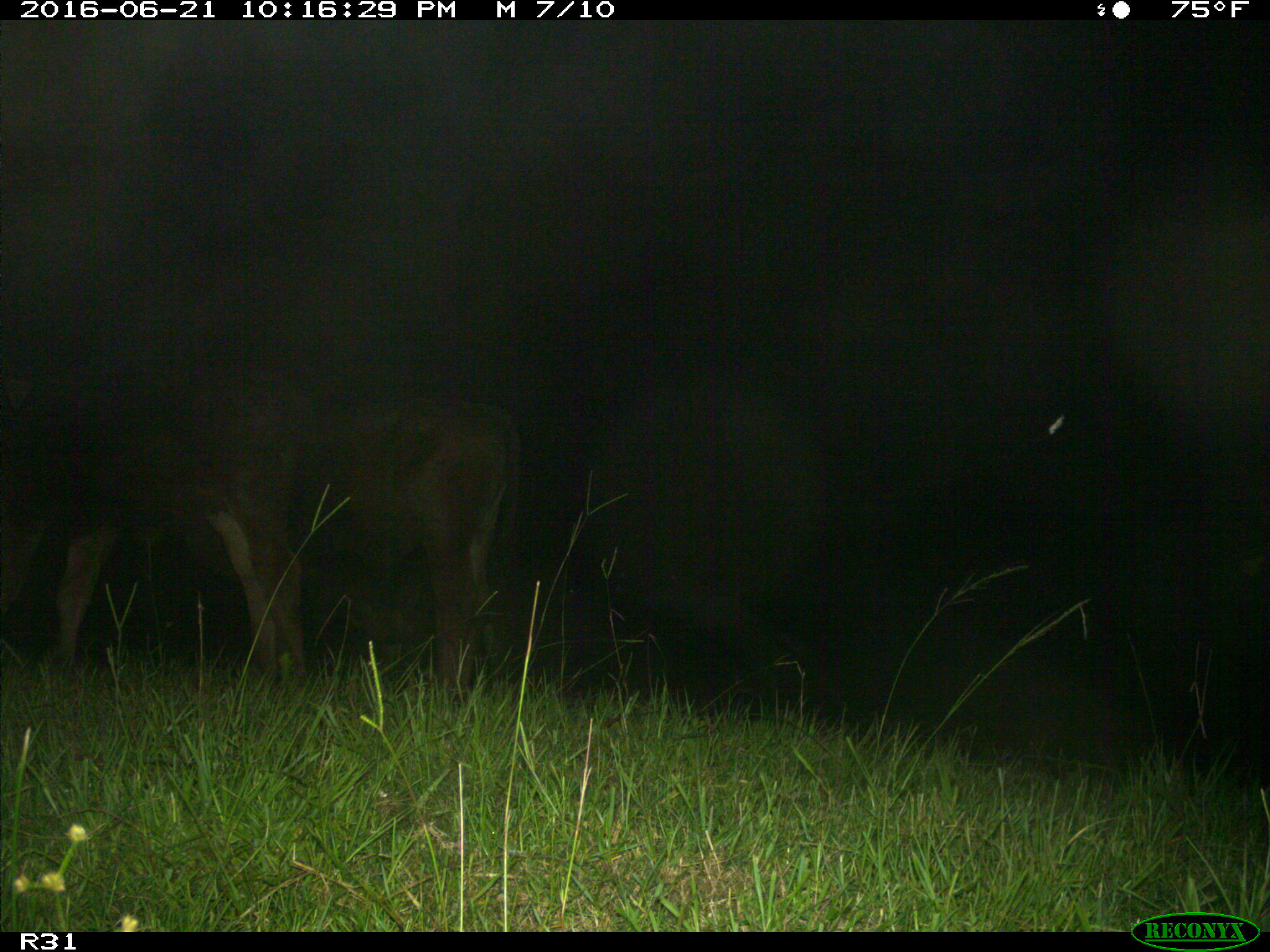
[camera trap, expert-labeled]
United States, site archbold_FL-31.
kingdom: Animalia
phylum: Chordata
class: Mammalia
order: Artiodactyla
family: Bovidae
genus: Bos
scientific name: Bos taurus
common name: domestic cow